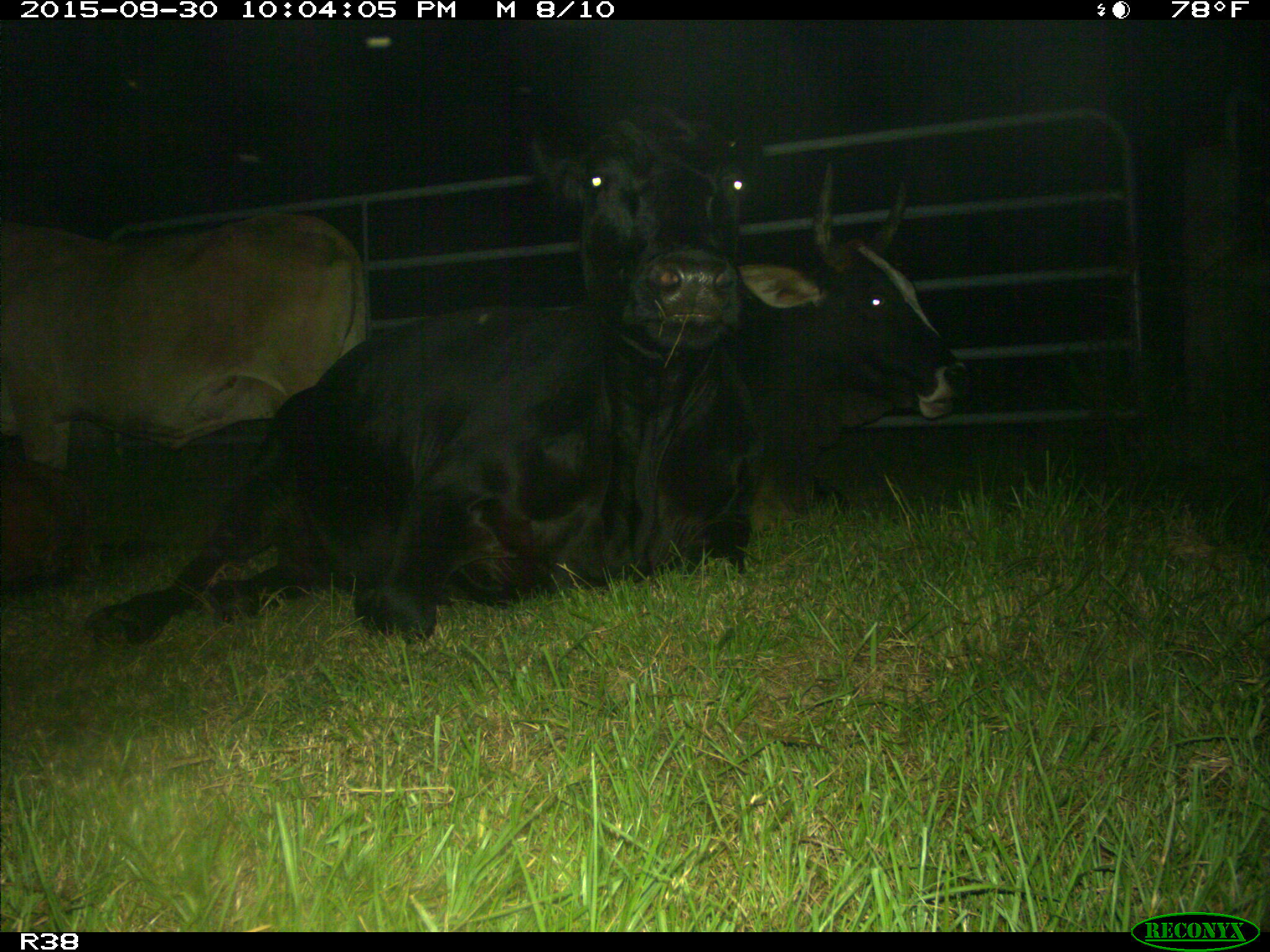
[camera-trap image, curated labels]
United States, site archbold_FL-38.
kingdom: Animalia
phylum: Chordata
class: Mammalia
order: Artiodactyla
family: Bovidae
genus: Bos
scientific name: Bos taurus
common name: domestic cow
Bos taurus (domestic cow).